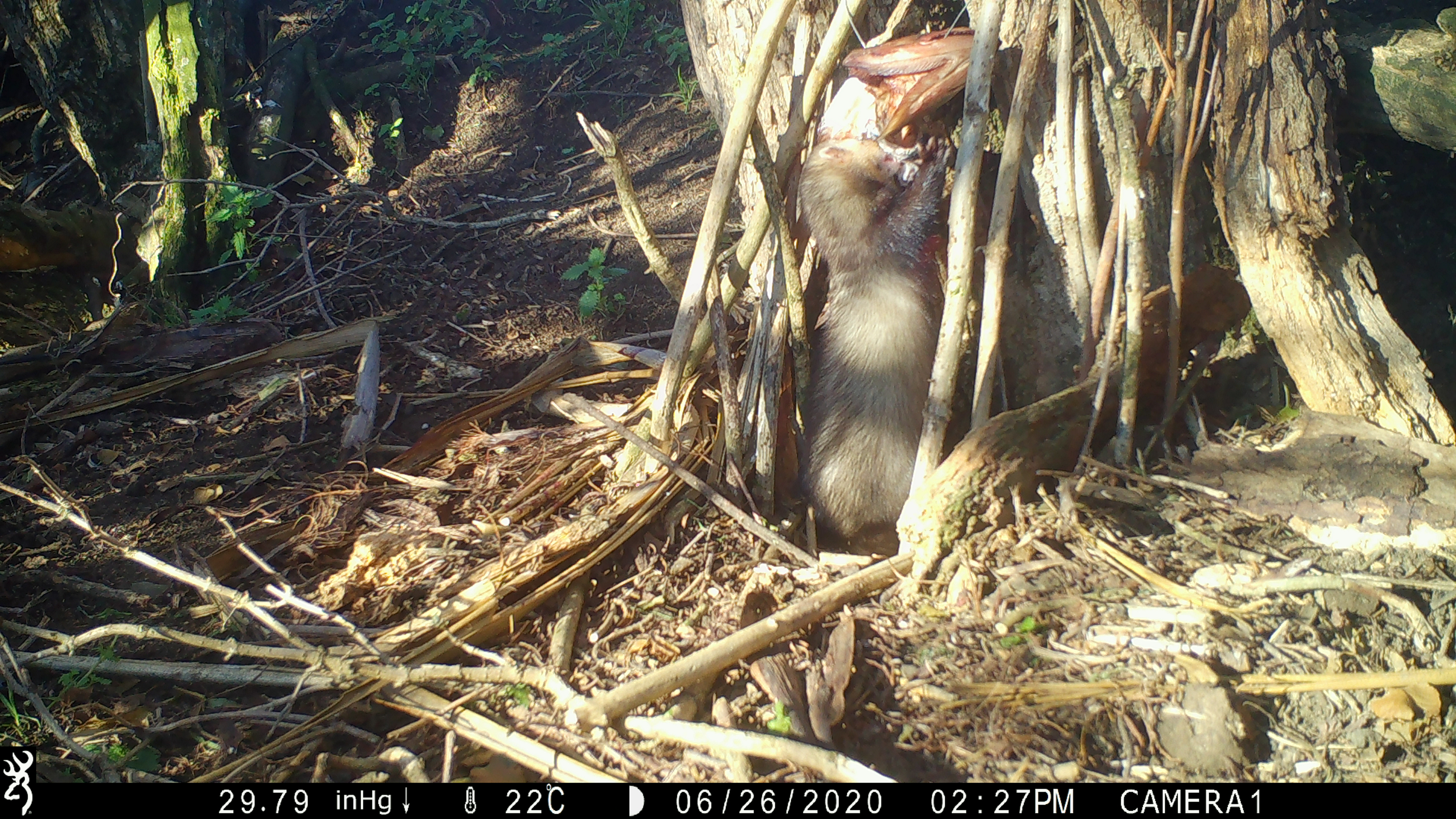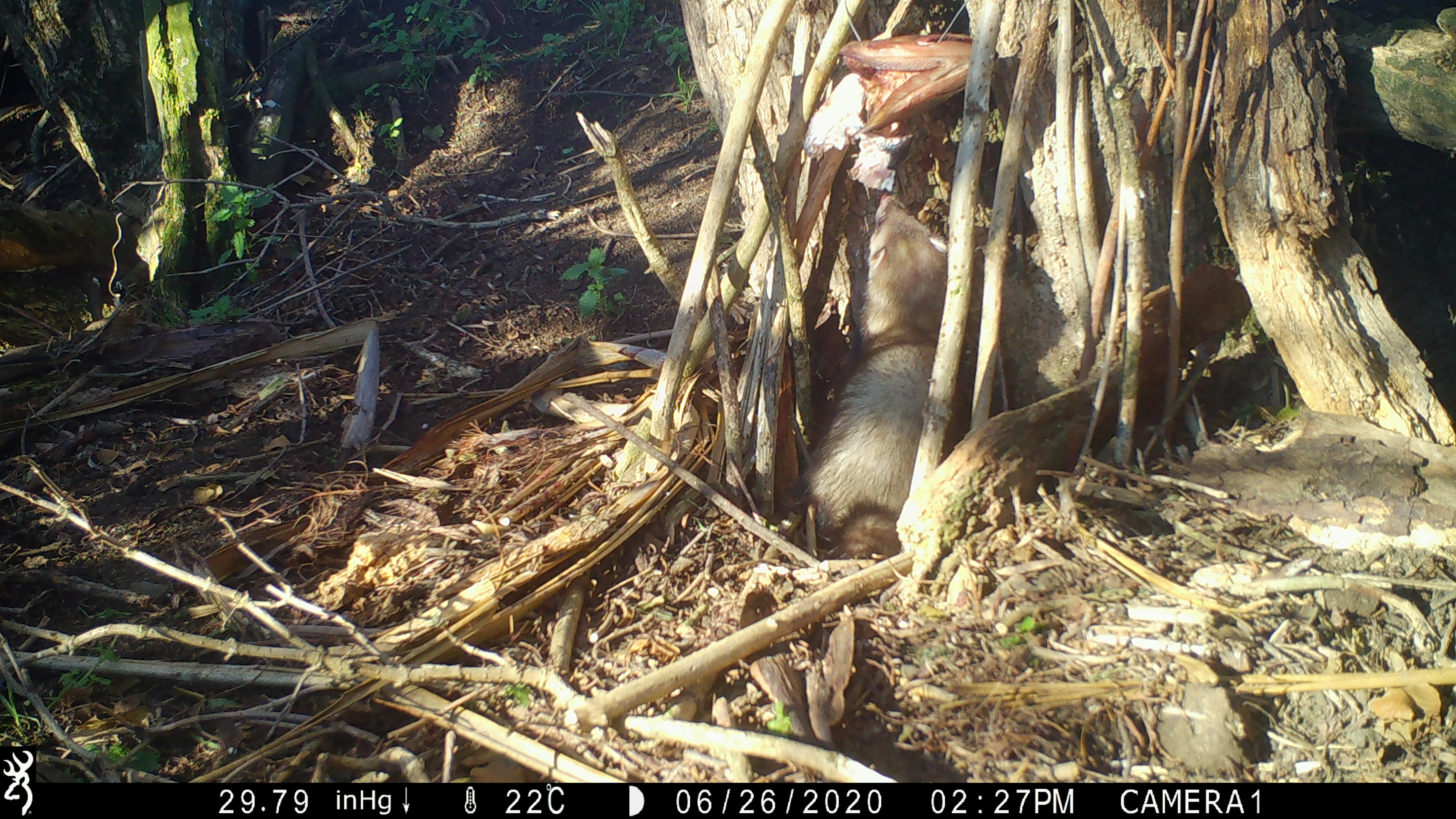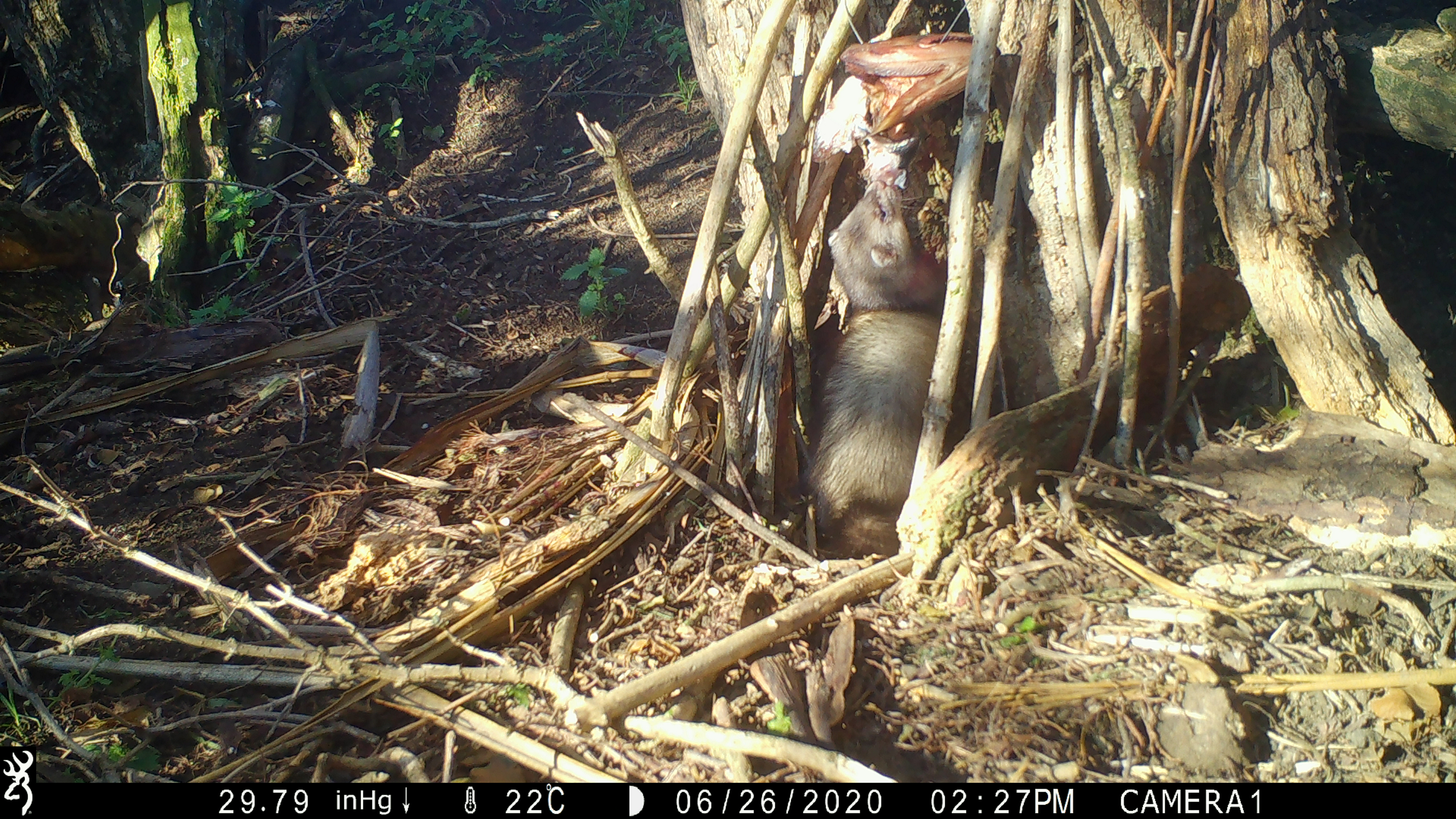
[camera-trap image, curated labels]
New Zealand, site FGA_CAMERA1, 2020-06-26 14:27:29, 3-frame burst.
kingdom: Animalia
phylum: Chordata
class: Mammalia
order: Carnivora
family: Mustelidae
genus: Mustela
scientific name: Mustela furo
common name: ferret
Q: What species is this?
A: Ferret (Mustela furo).